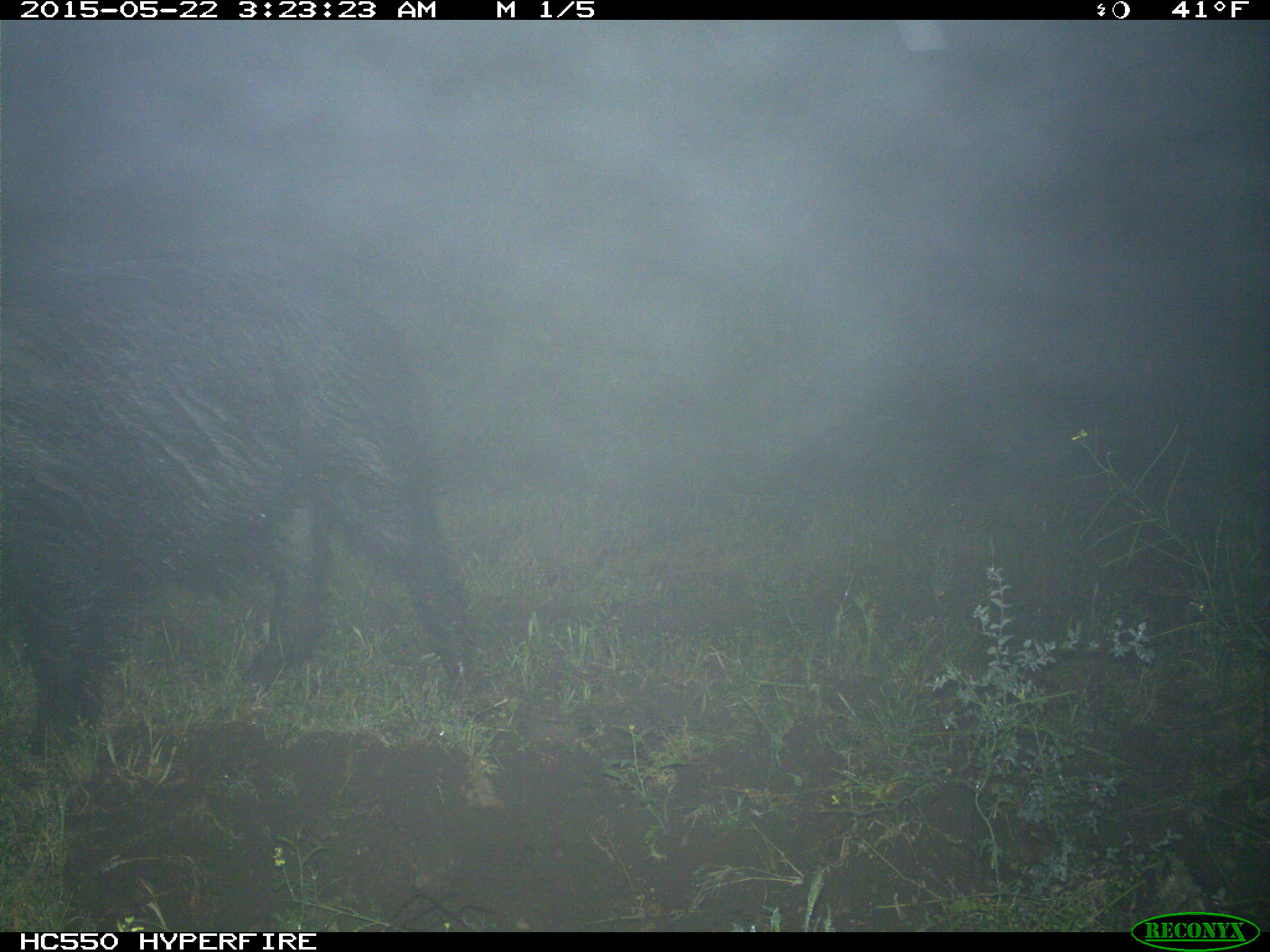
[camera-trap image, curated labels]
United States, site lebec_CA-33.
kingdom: Animalia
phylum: Chordata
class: Mammalia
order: Artiodactyla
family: Suidae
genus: Sus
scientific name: Sus scrofa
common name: wild boar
Sus scrofa (wild boar).